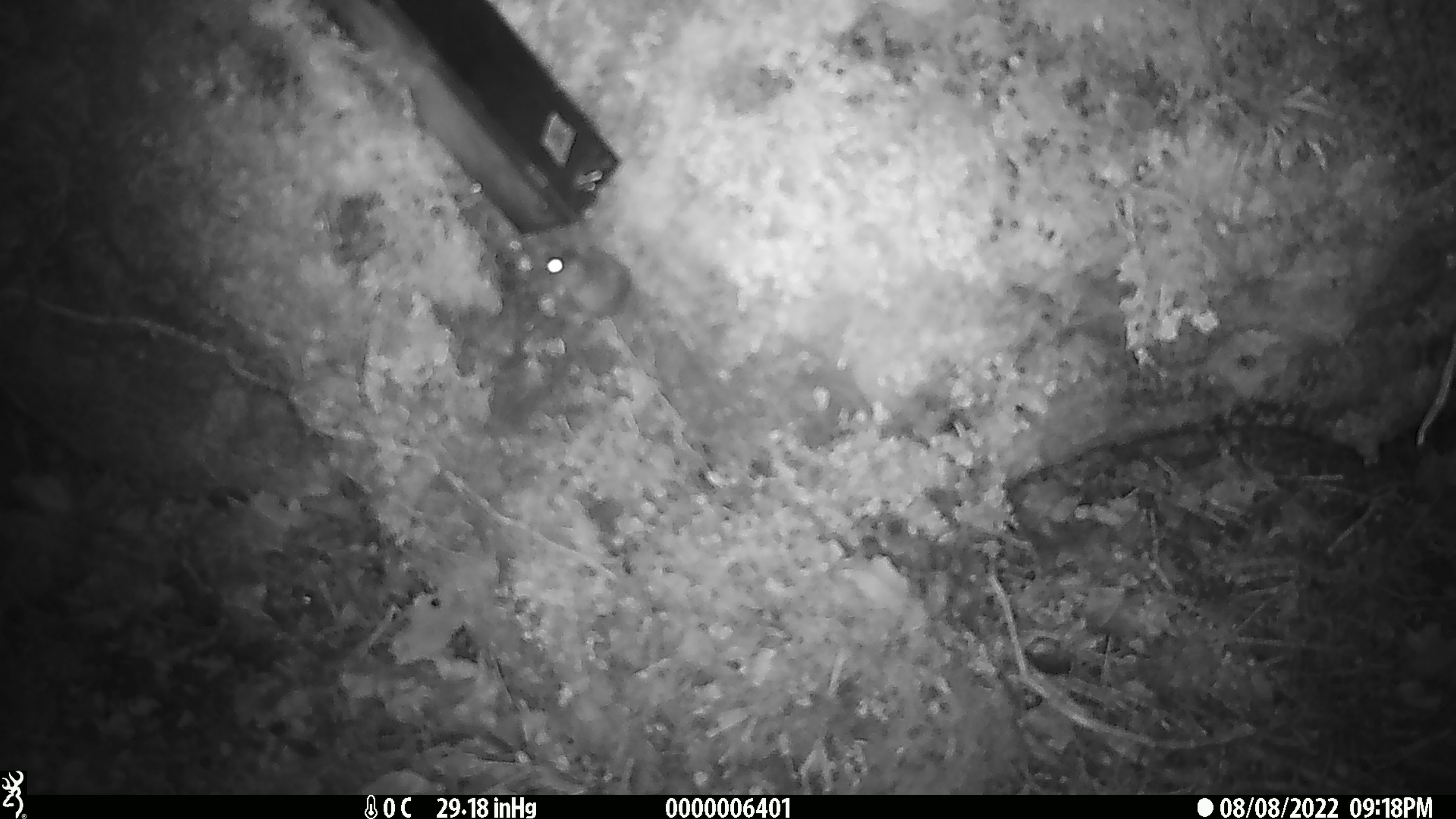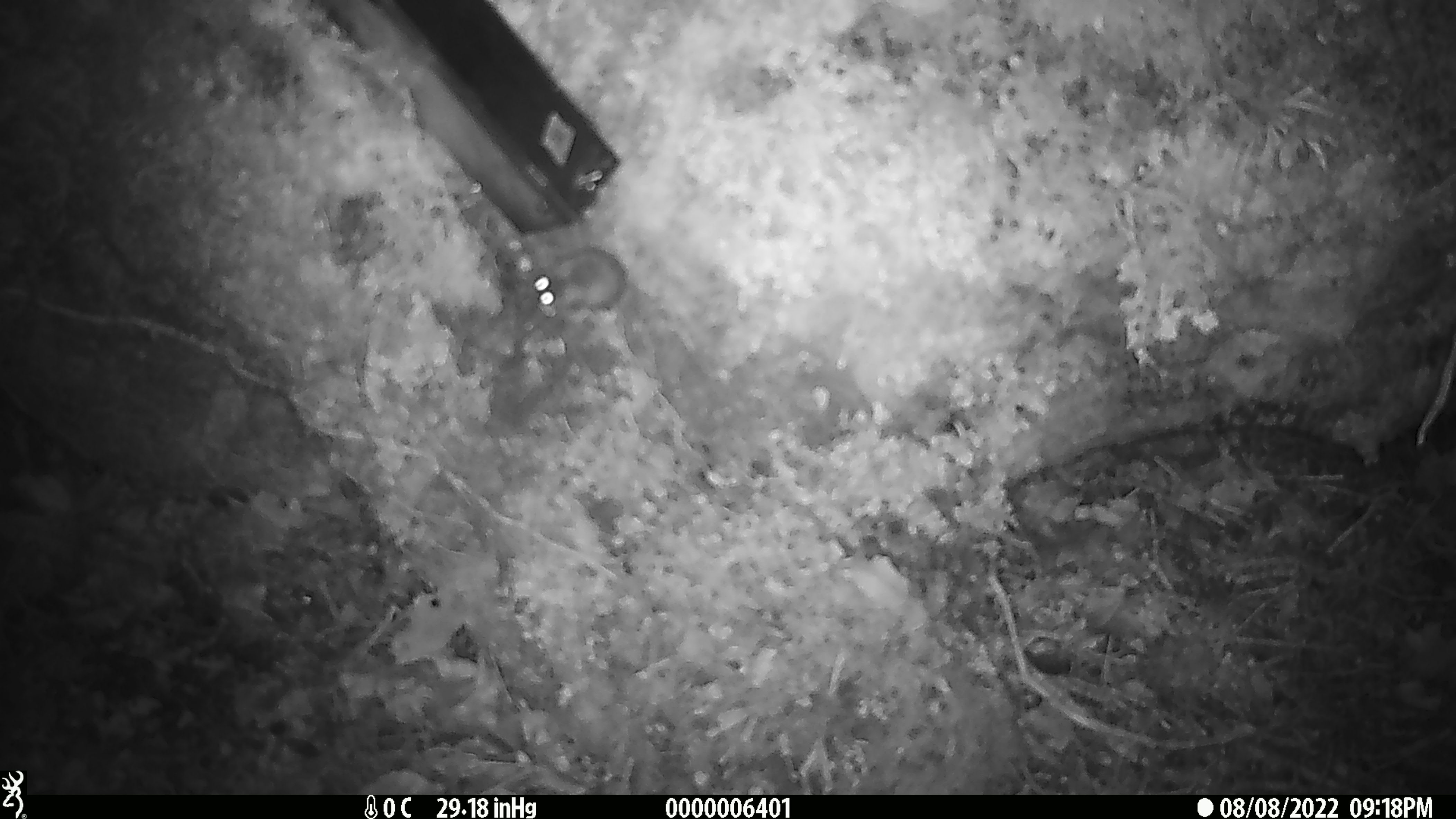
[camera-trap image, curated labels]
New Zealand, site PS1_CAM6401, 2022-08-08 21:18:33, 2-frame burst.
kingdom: Animalia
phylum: Chordata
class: Mammalia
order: Rodentia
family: Muridae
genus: Mus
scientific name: Mus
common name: mouse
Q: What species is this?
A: Mouse (Mus).